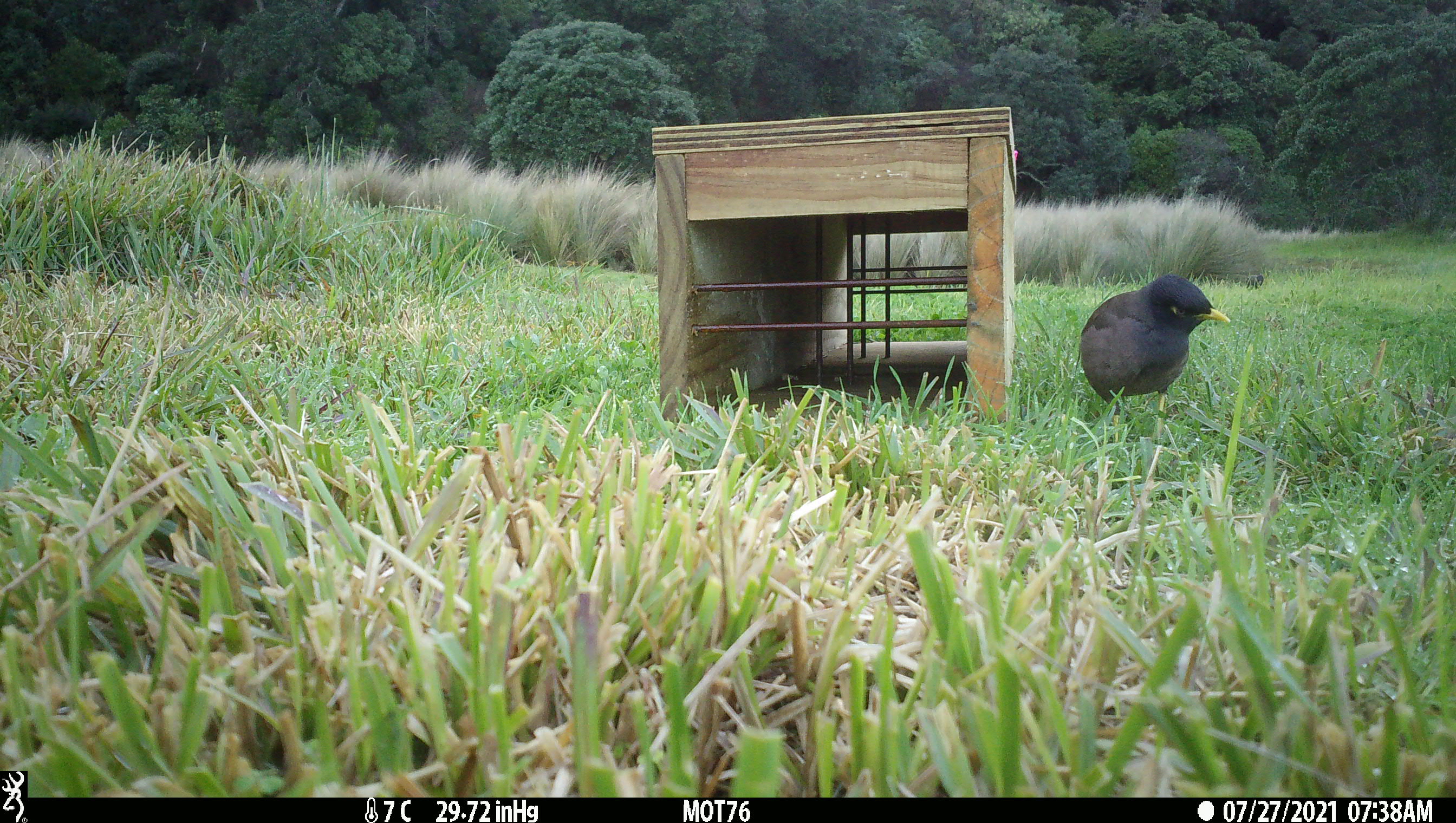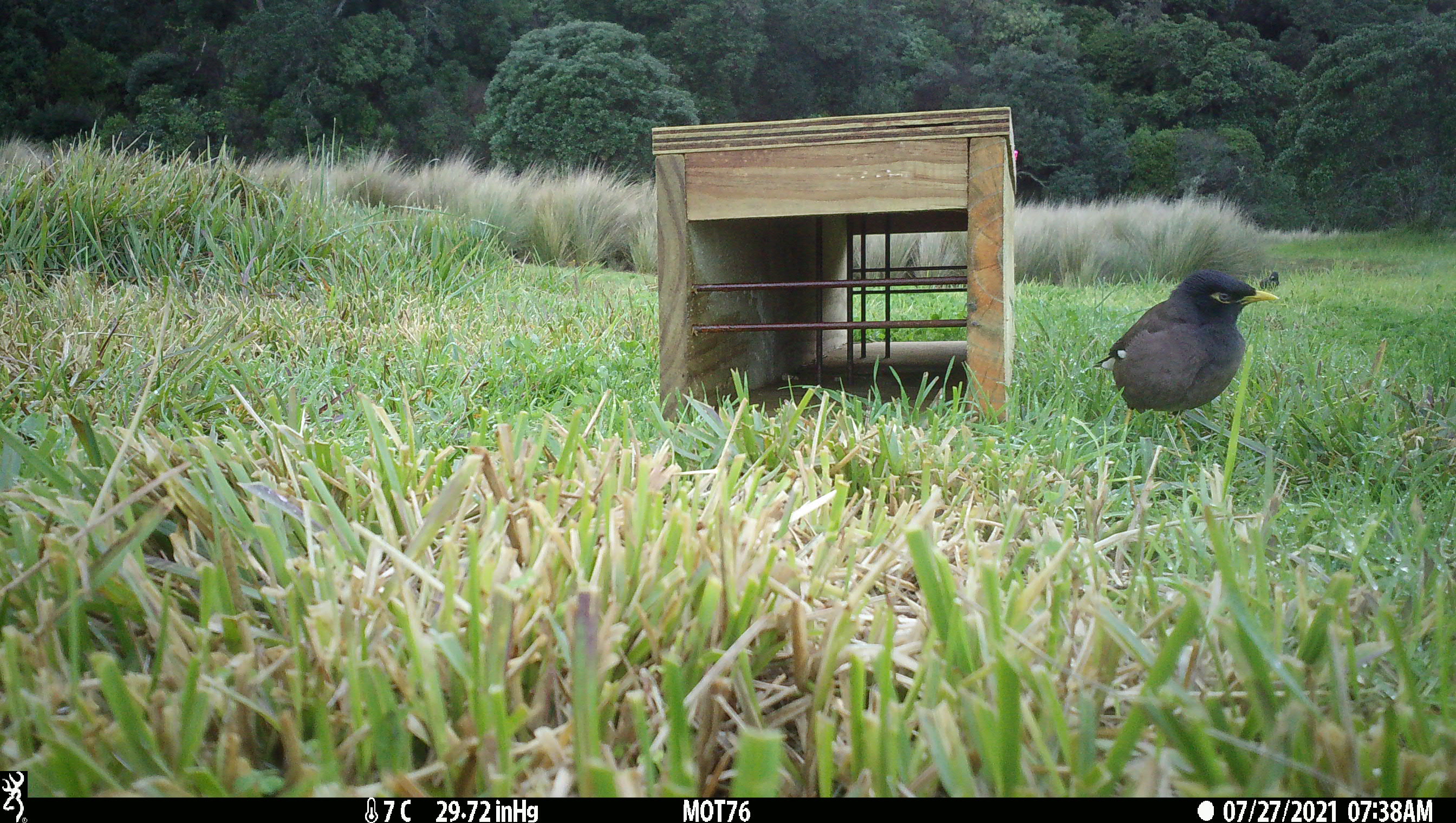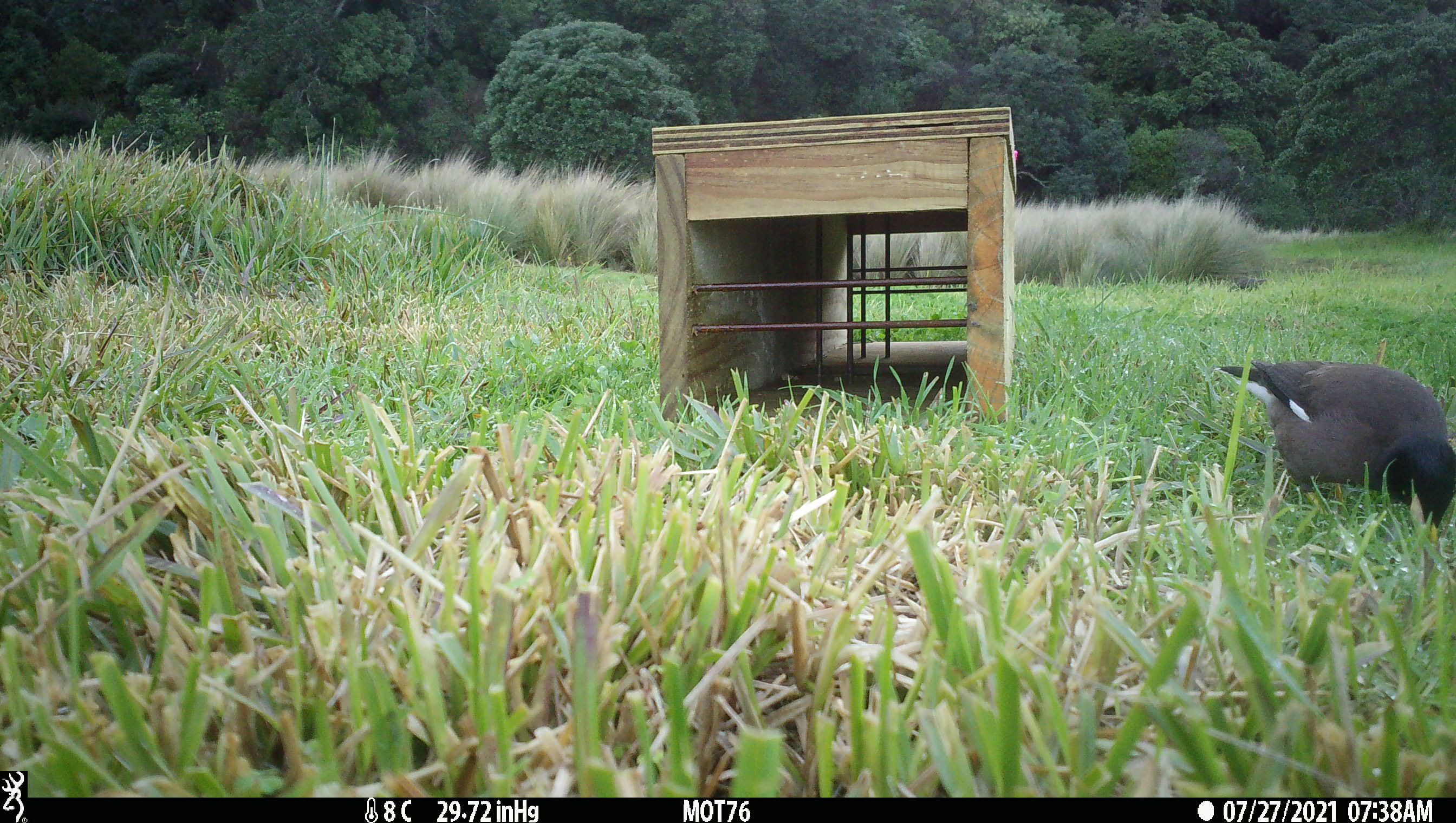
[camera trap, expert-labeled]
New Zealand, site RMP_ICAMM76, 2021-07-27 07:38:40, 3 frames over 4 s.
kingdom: Animalia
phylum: Chordata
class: Aves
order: Passeriformes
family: Sturnidae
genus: Acridotheres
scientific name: Acridotheres tristis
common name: common myna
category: myna